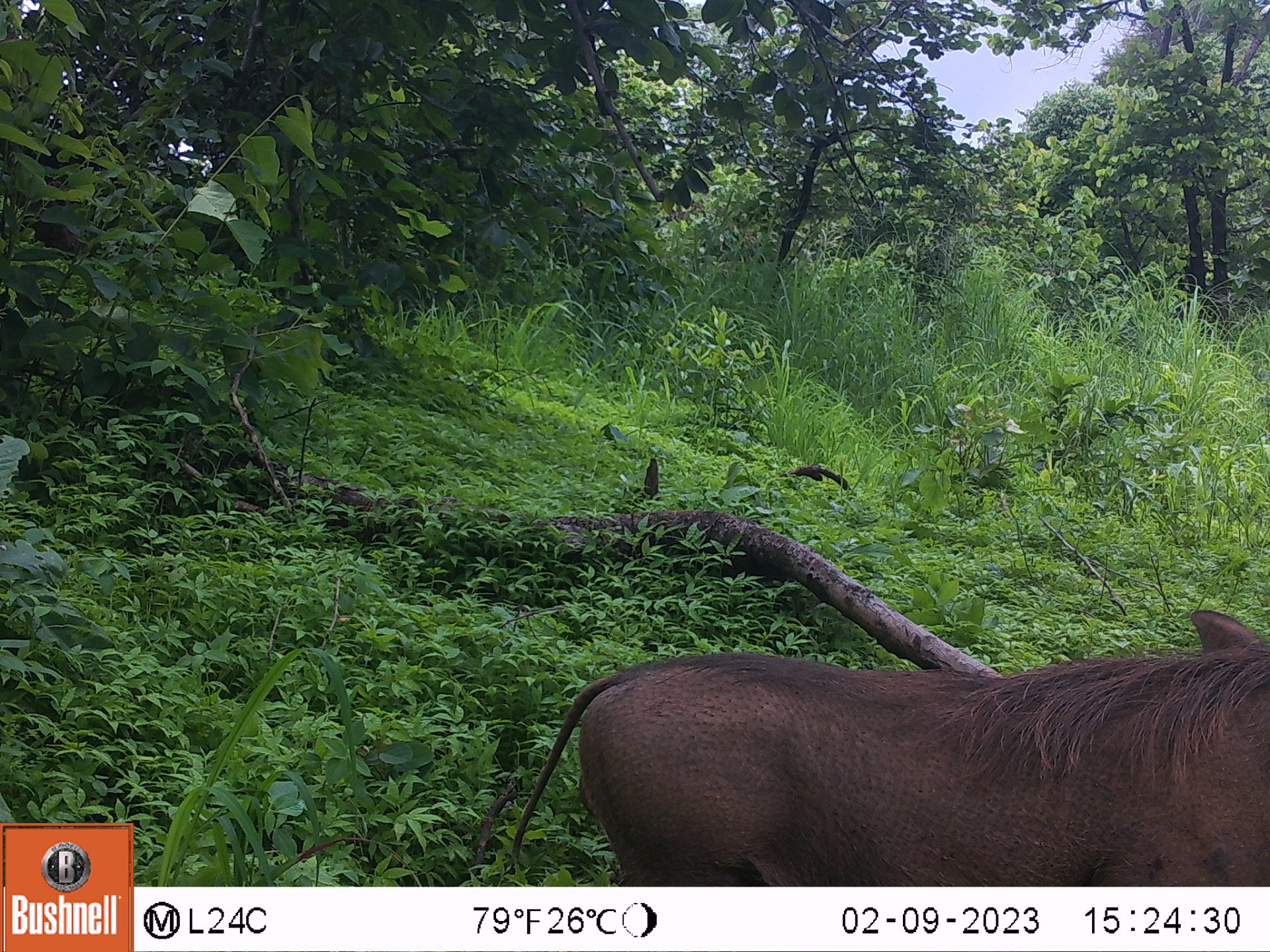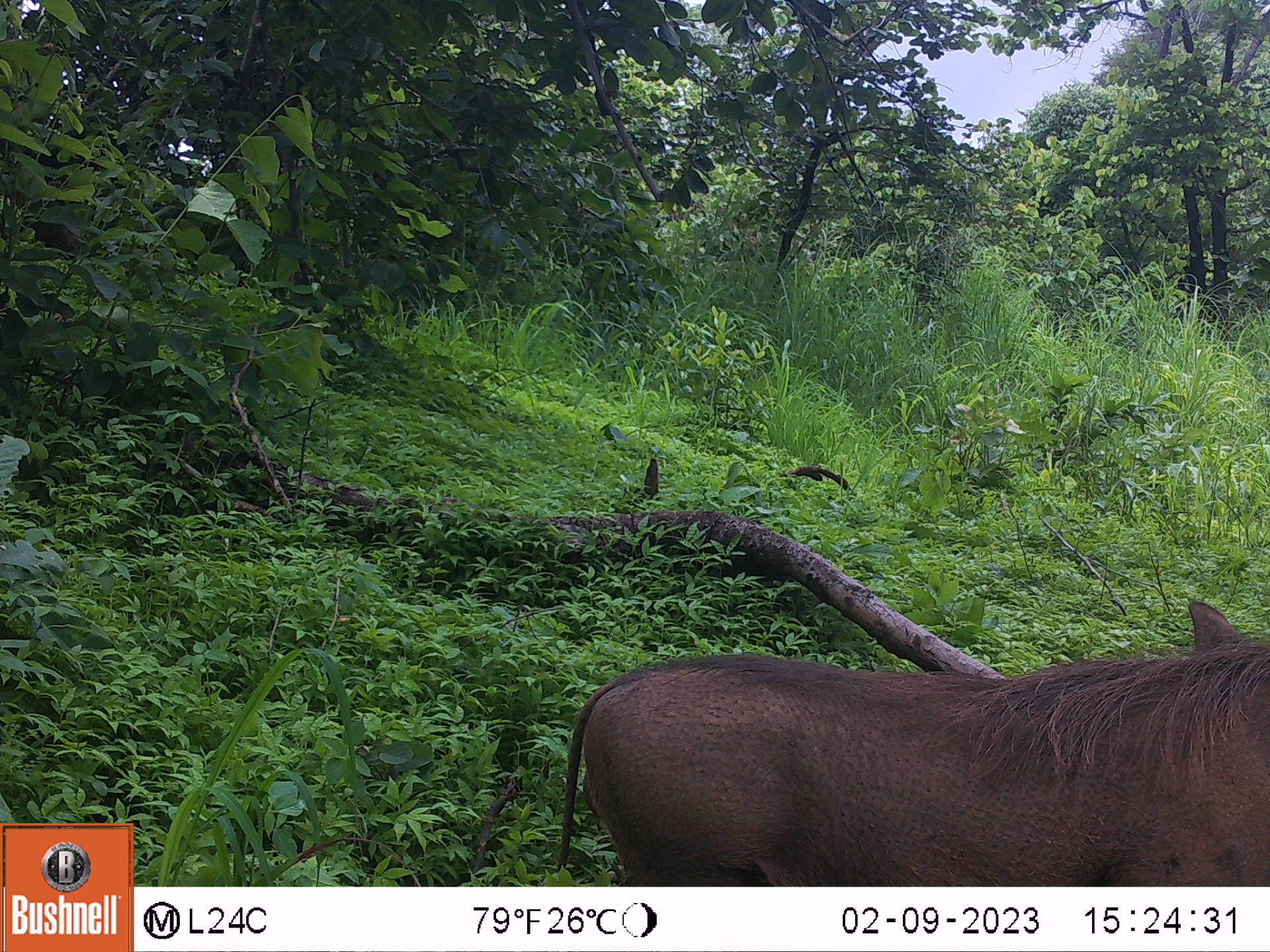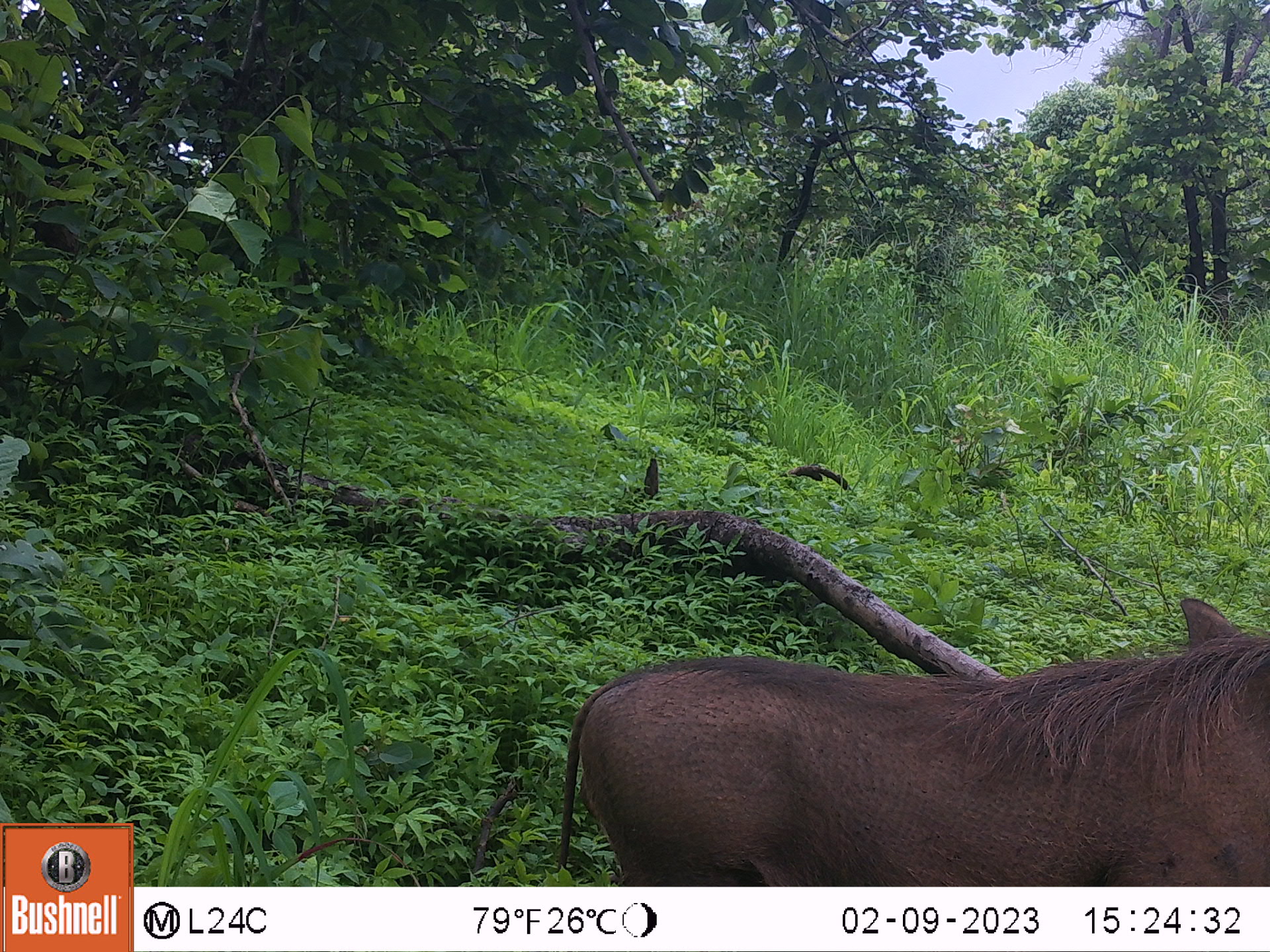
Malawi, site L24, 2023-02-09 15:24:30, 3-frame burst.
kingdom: Animalia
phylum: Chordata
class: Mammalia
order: Artiodactyla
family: Suidae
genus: Phacochoerus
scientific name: Phacochoerus africanus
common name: common warthog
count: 1